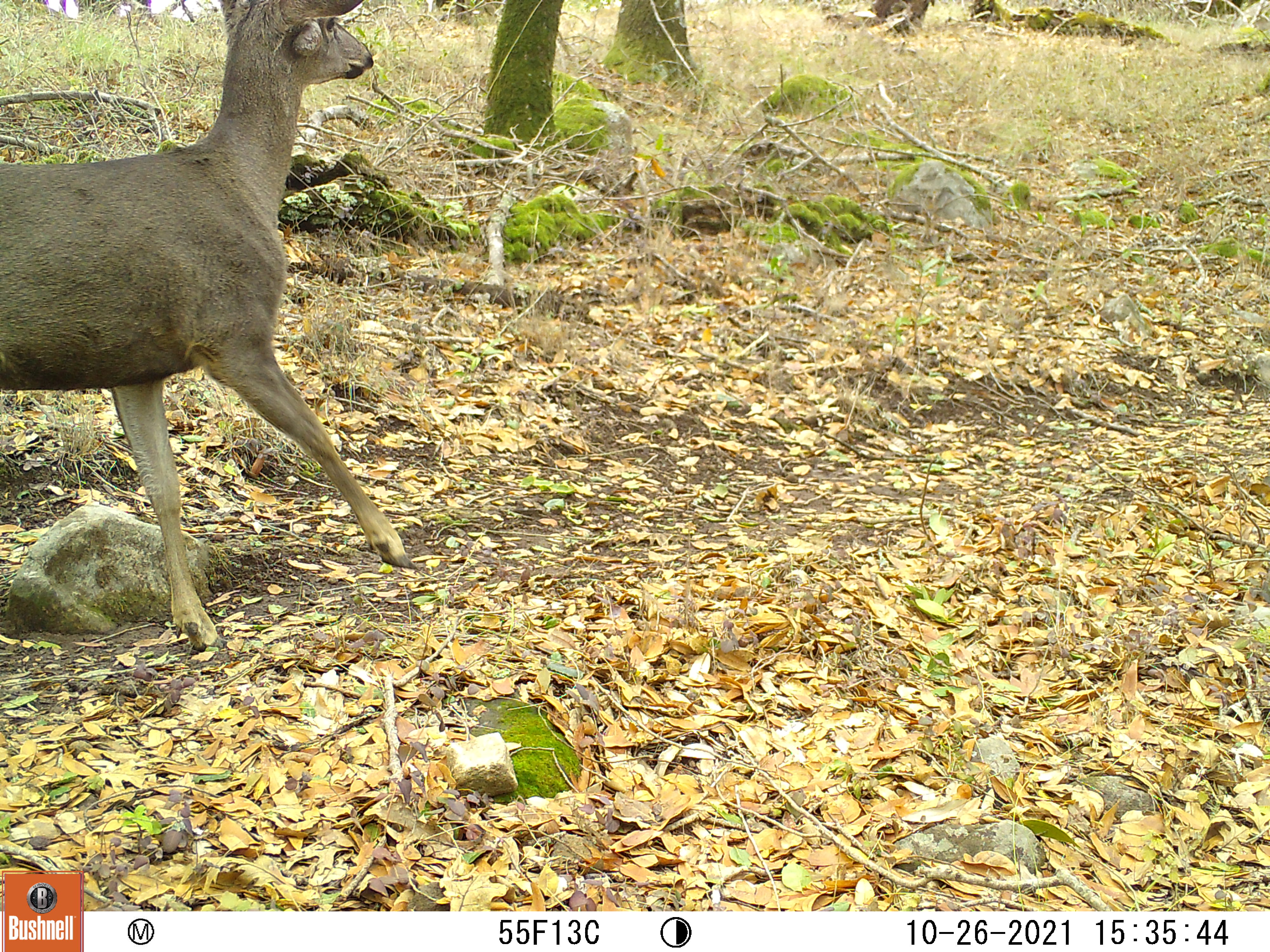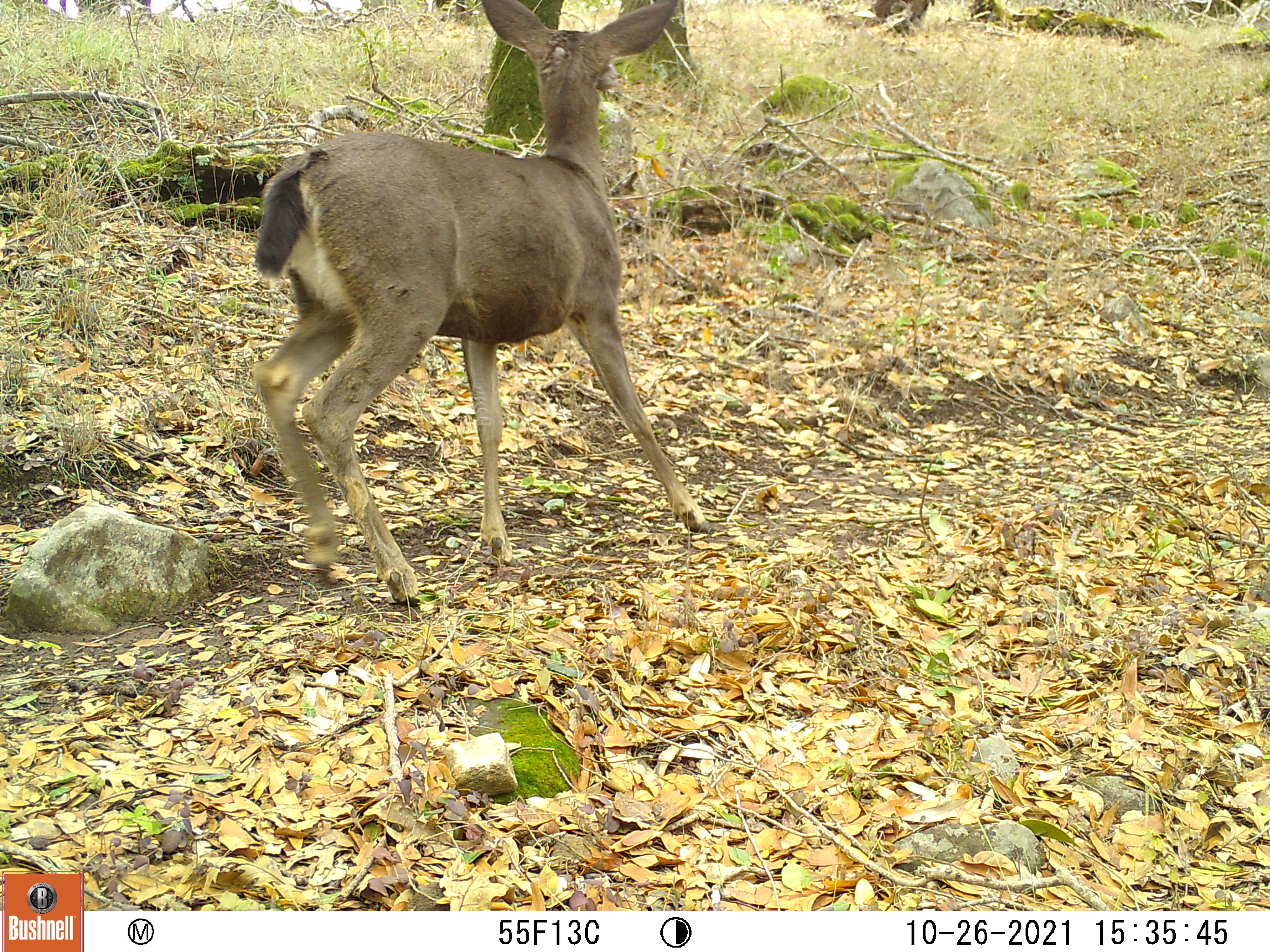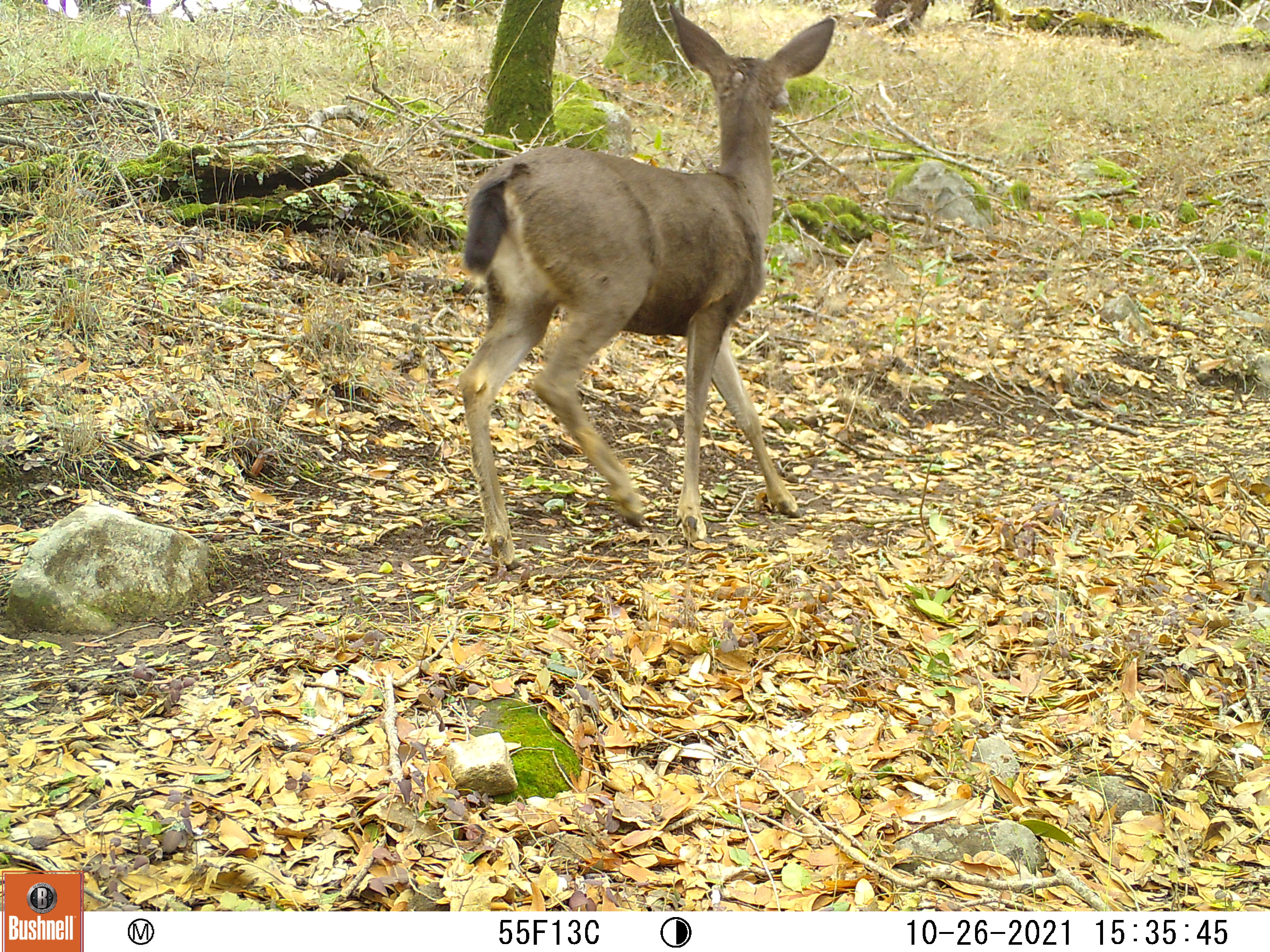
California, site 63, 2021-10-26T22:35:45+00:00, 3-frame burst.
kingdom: Animalia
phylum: Chordata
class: Mammalia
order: Artiodactyla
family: Cervidae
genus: Odocoileus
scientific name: Odocoileus hemionus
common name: mule deer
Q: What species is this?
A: Mule deer (Odocoileus hemionus).